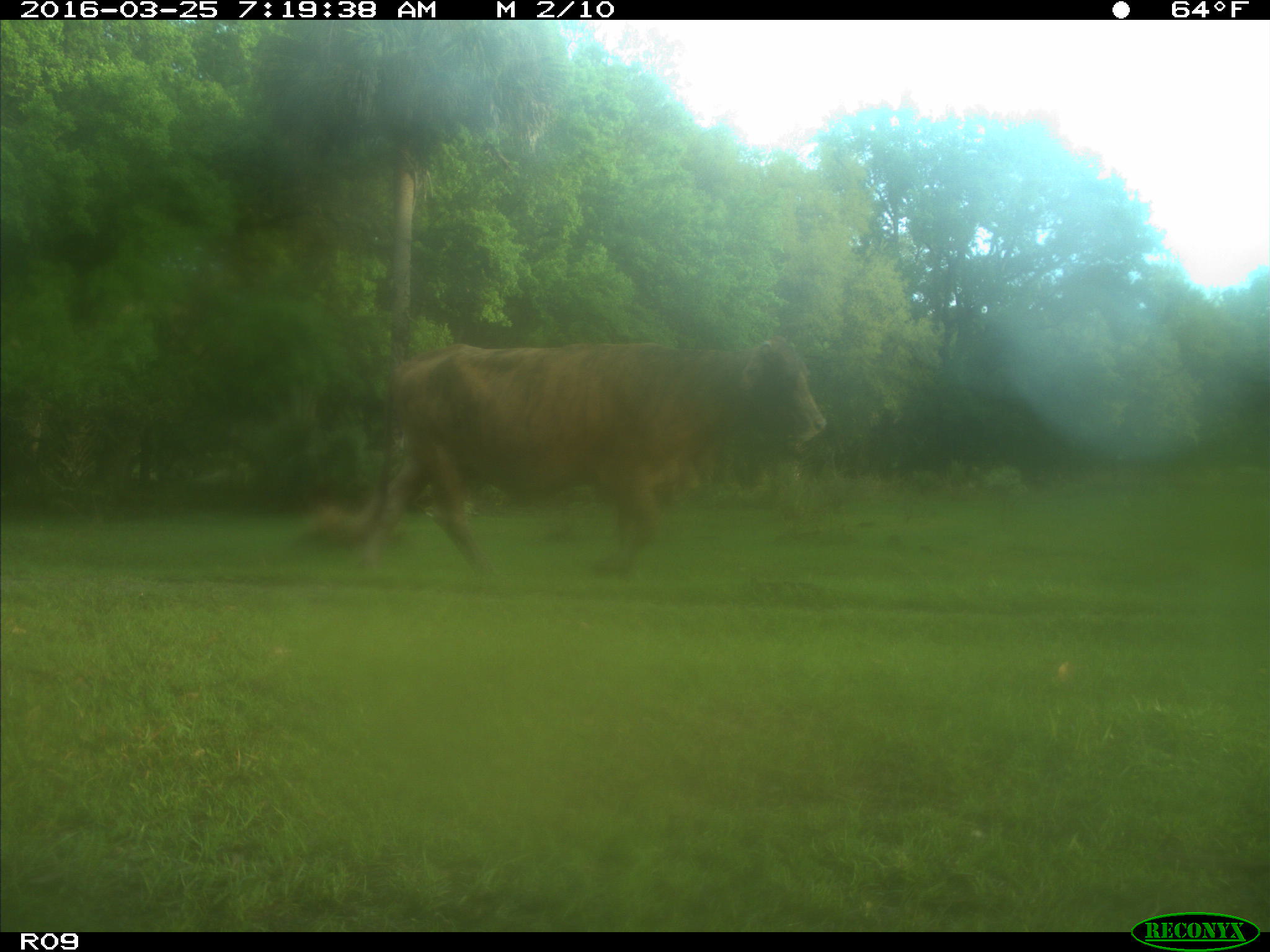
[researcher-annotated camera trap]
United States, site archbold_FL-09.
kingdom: Animalia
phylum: Chordata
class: Mammalia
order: Artiodactyla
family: Bovidae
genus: Bos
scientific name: Bos taurus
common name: domestic cow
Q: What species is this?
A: Bos taurus (domestic cow).